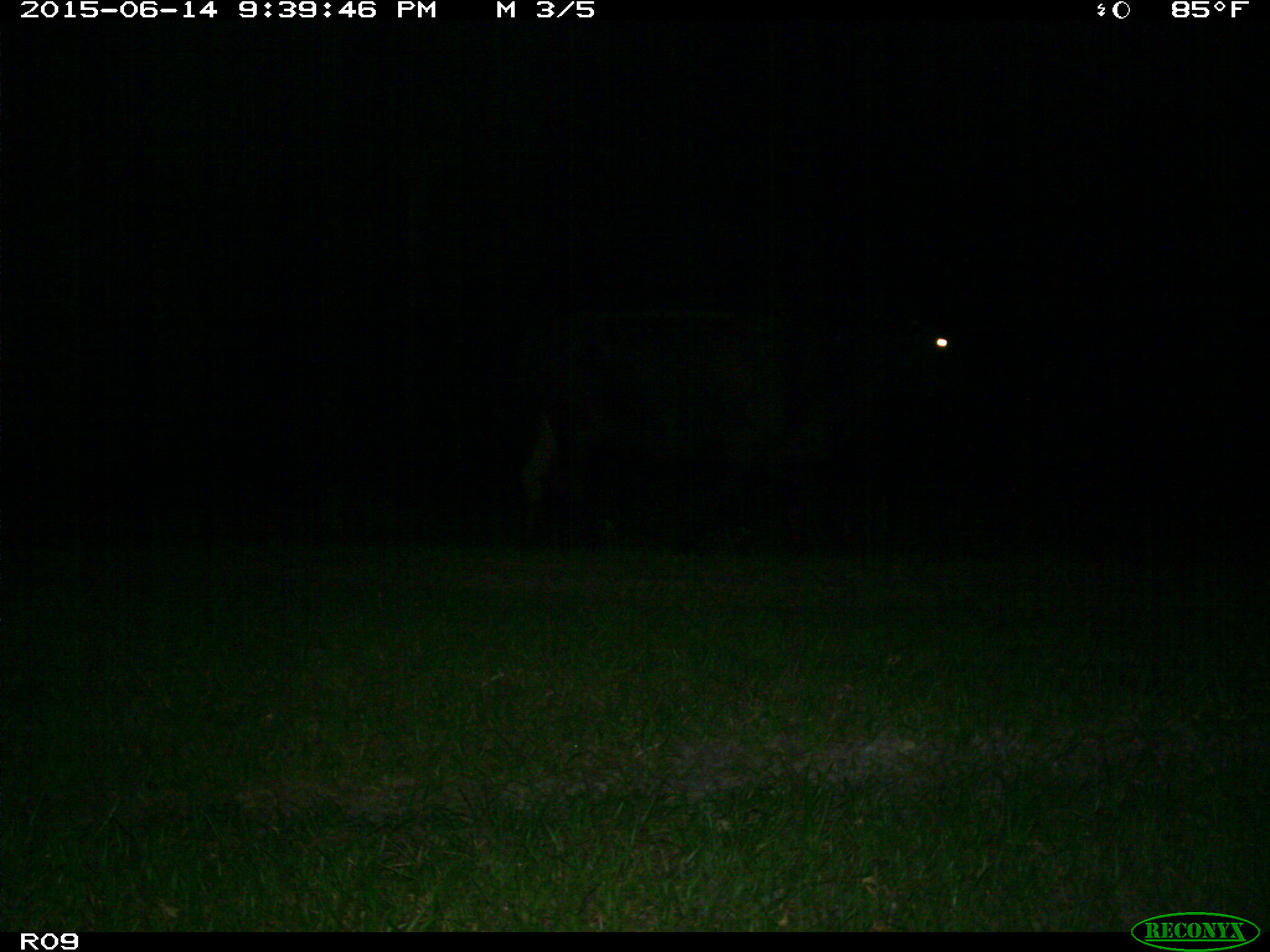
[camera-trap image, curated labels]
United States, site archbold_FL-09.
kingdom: Animalia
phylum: Chordata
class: Mammalia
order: Artiodactyla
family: Bovidae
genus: Bos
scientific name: Bos taurus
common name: domestic cow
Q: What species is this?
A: Bos taurus (domestic cow).